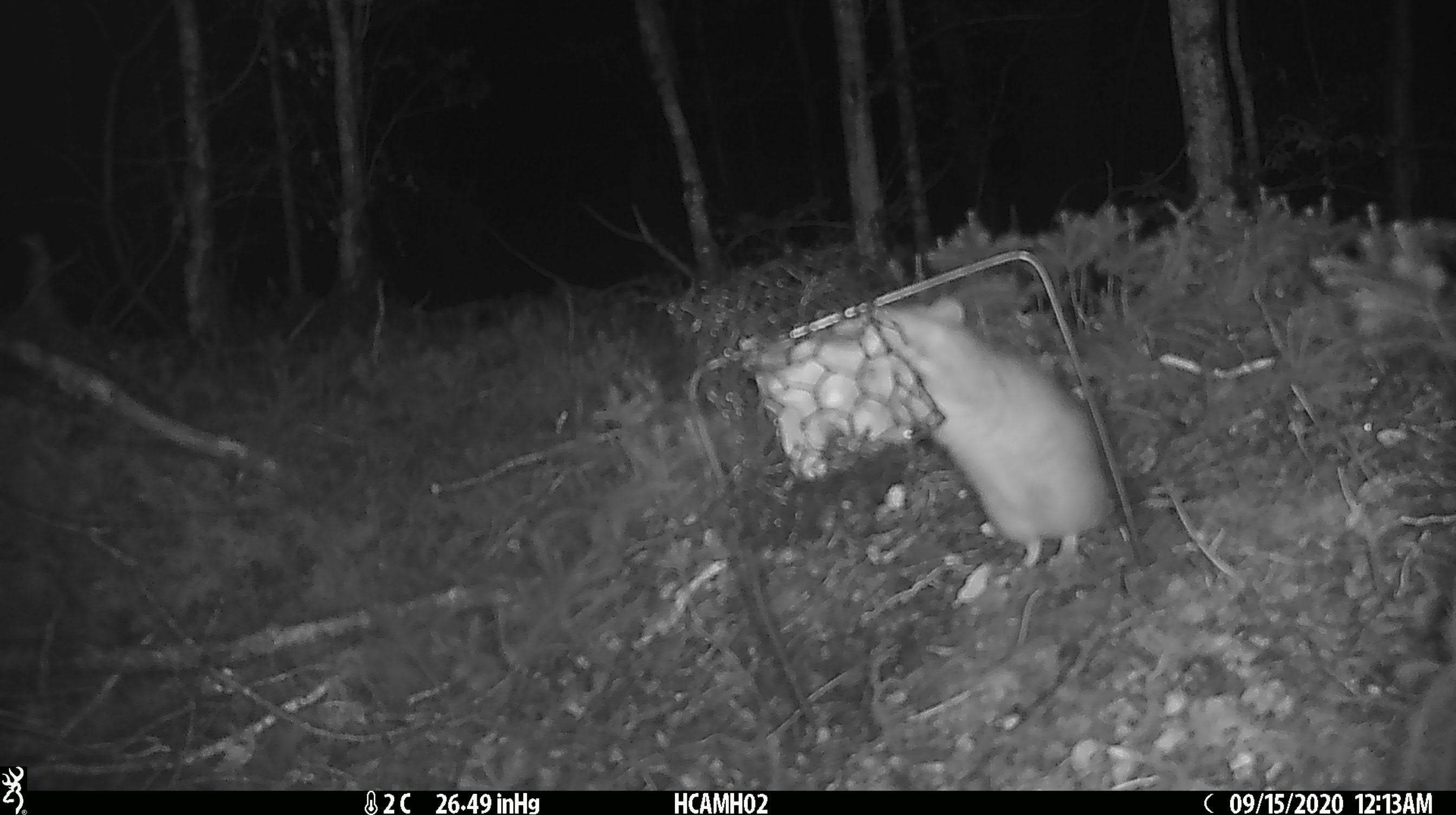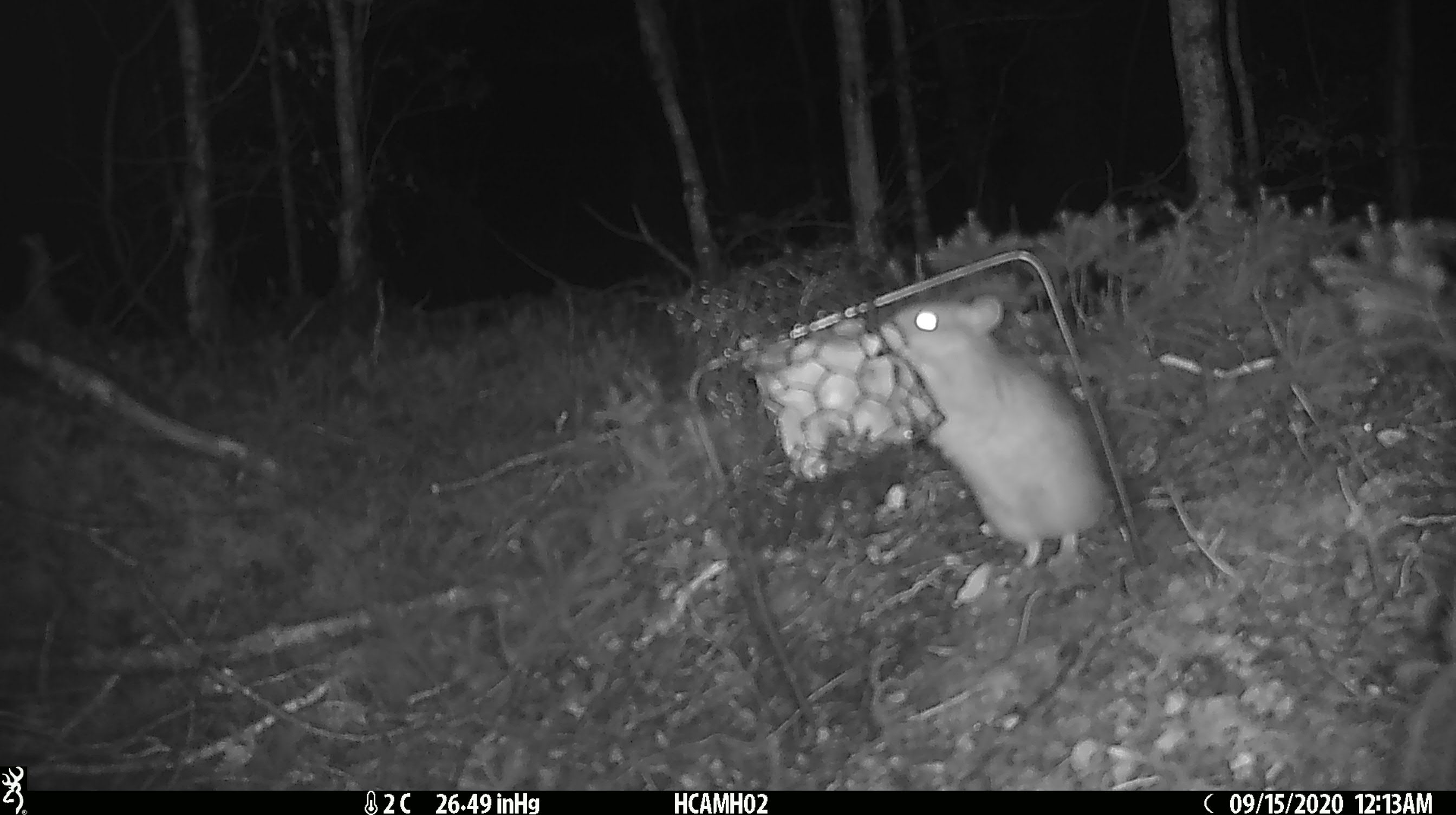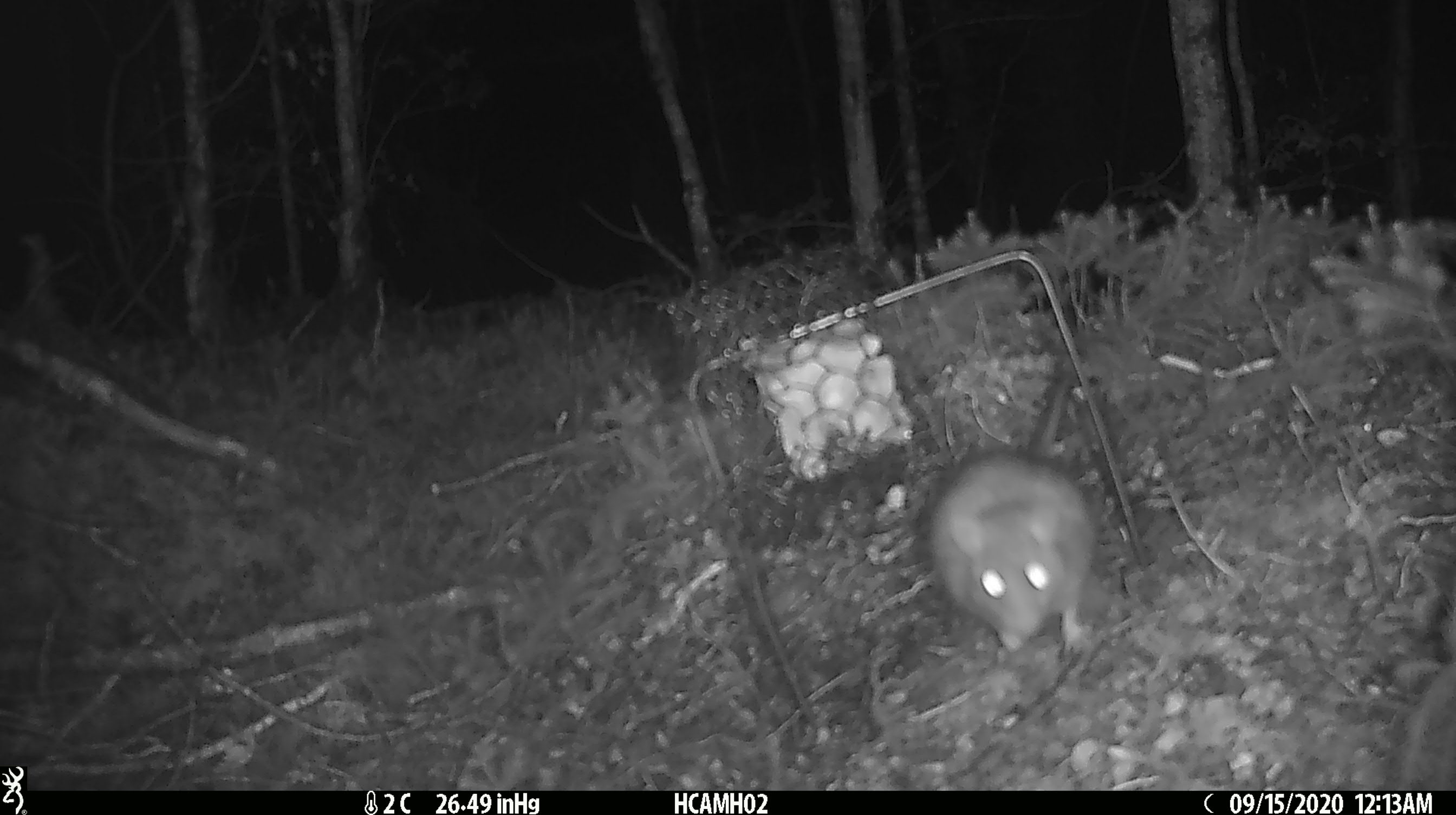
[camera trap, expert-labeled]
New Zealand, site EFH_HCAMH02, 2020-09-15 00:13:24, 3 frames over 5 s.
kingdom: Animalia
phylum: Chordata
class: Mammalia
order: Rodentia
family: Muridae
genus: Rattus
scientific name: Rattus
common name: rat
Rat (Rattus).